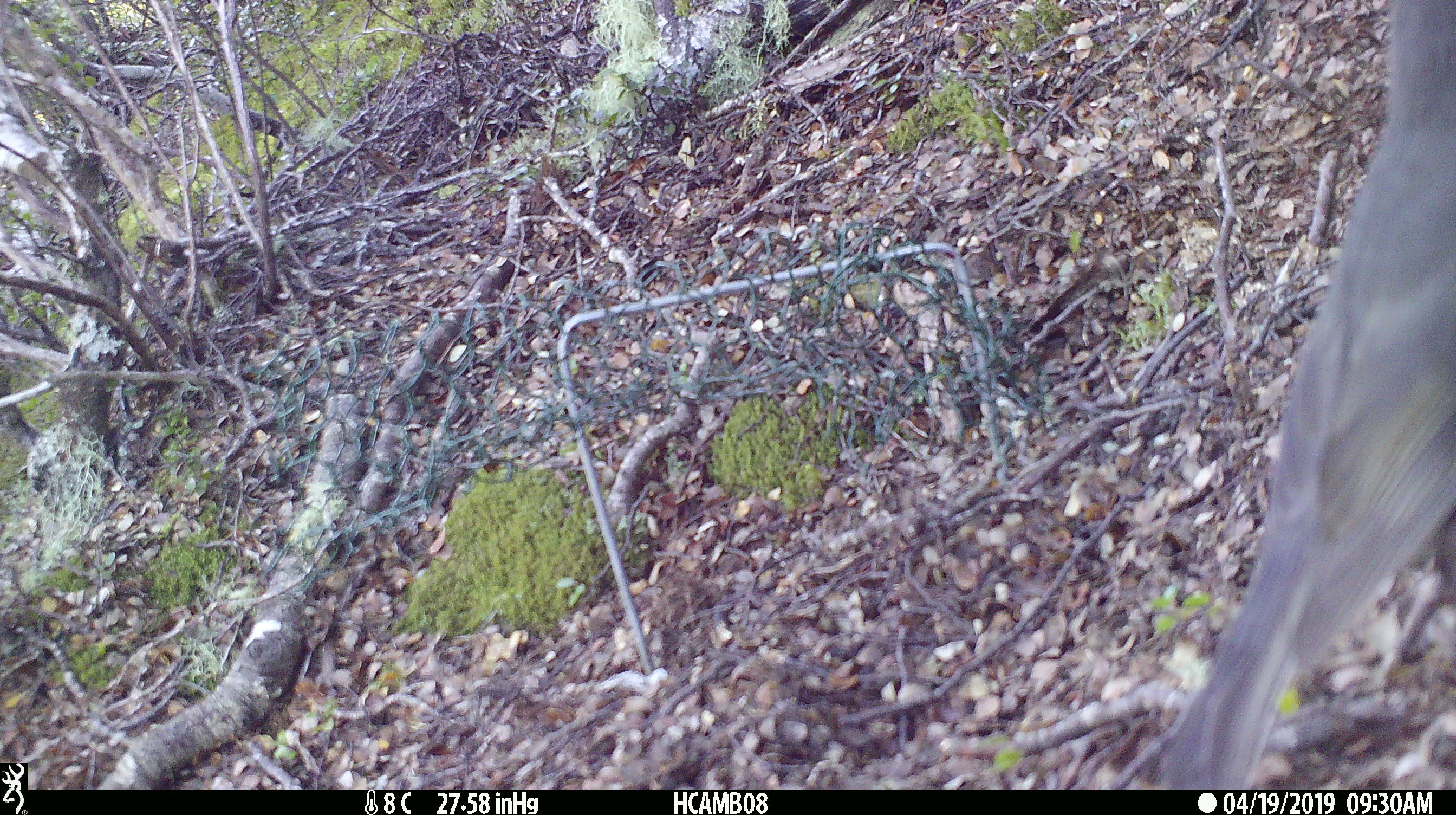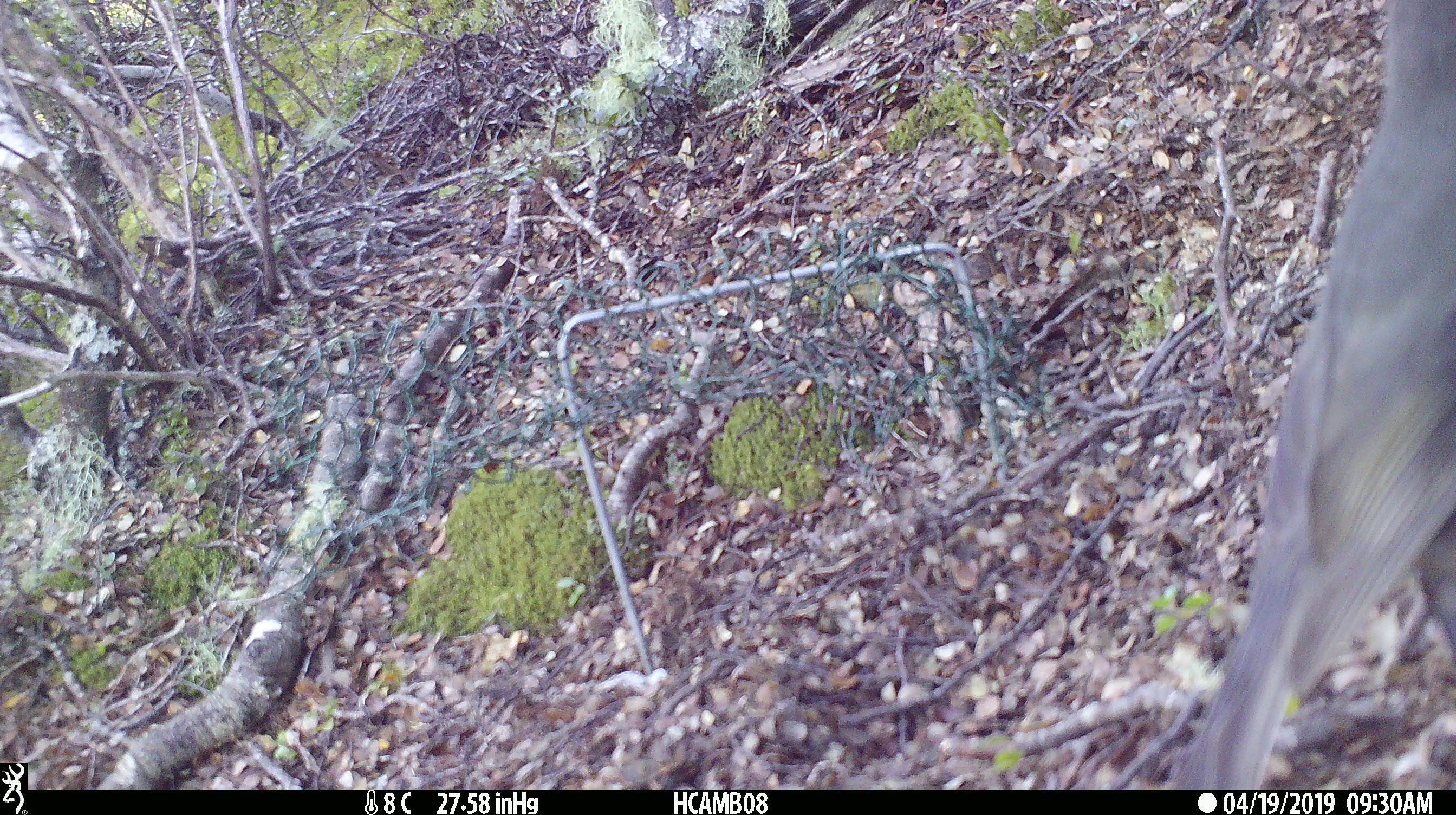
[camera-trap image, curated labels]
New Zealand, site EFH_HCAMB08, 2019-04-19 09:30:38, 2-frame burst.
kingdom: Animalia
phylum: Chordata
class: Aves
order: Passeriformes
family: Petroicidae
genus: Petroica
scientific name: Petroica australis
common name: new zealand robin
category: robin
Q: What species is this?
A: Robin (new zealand robin) (Petroica australis).